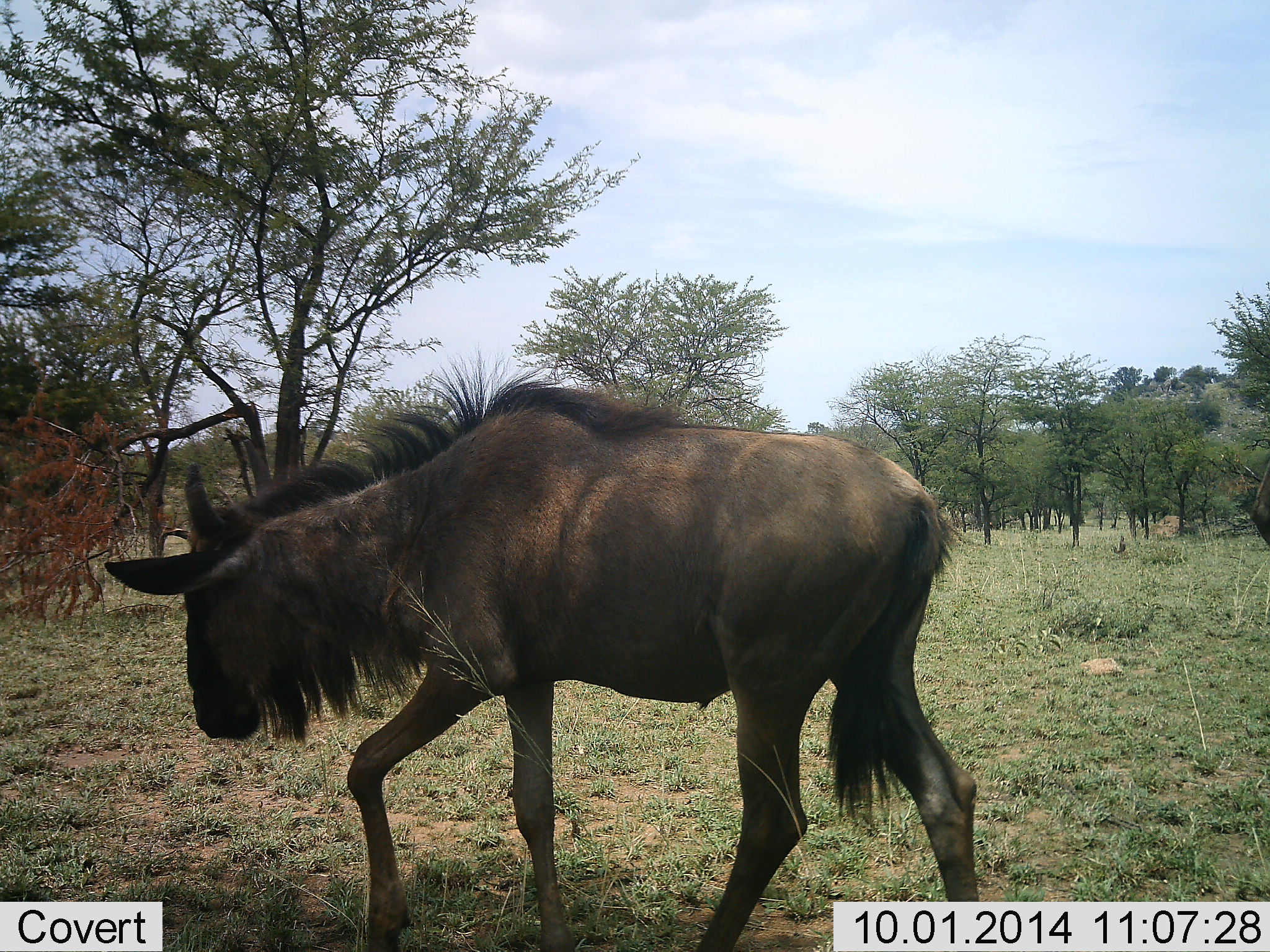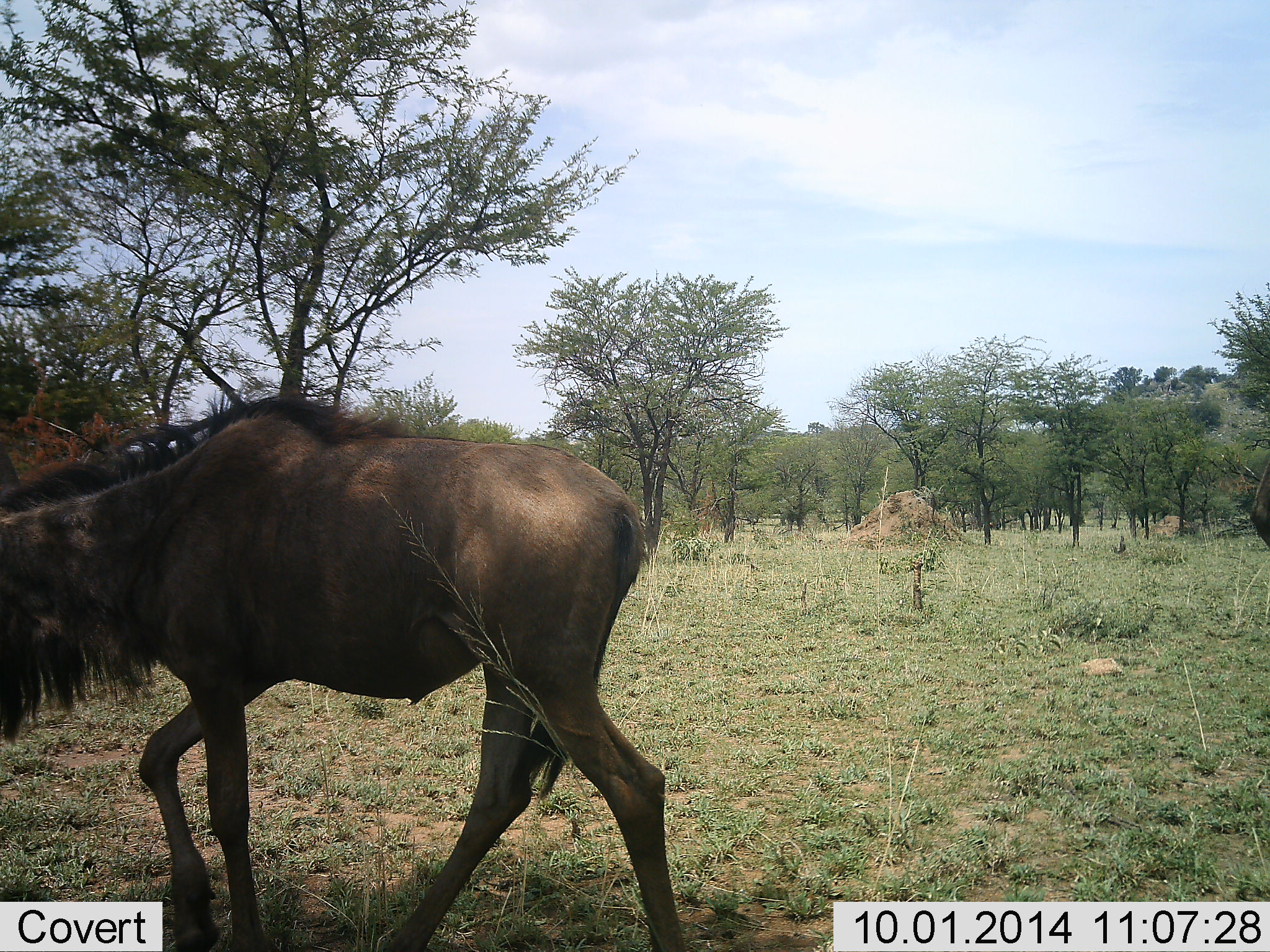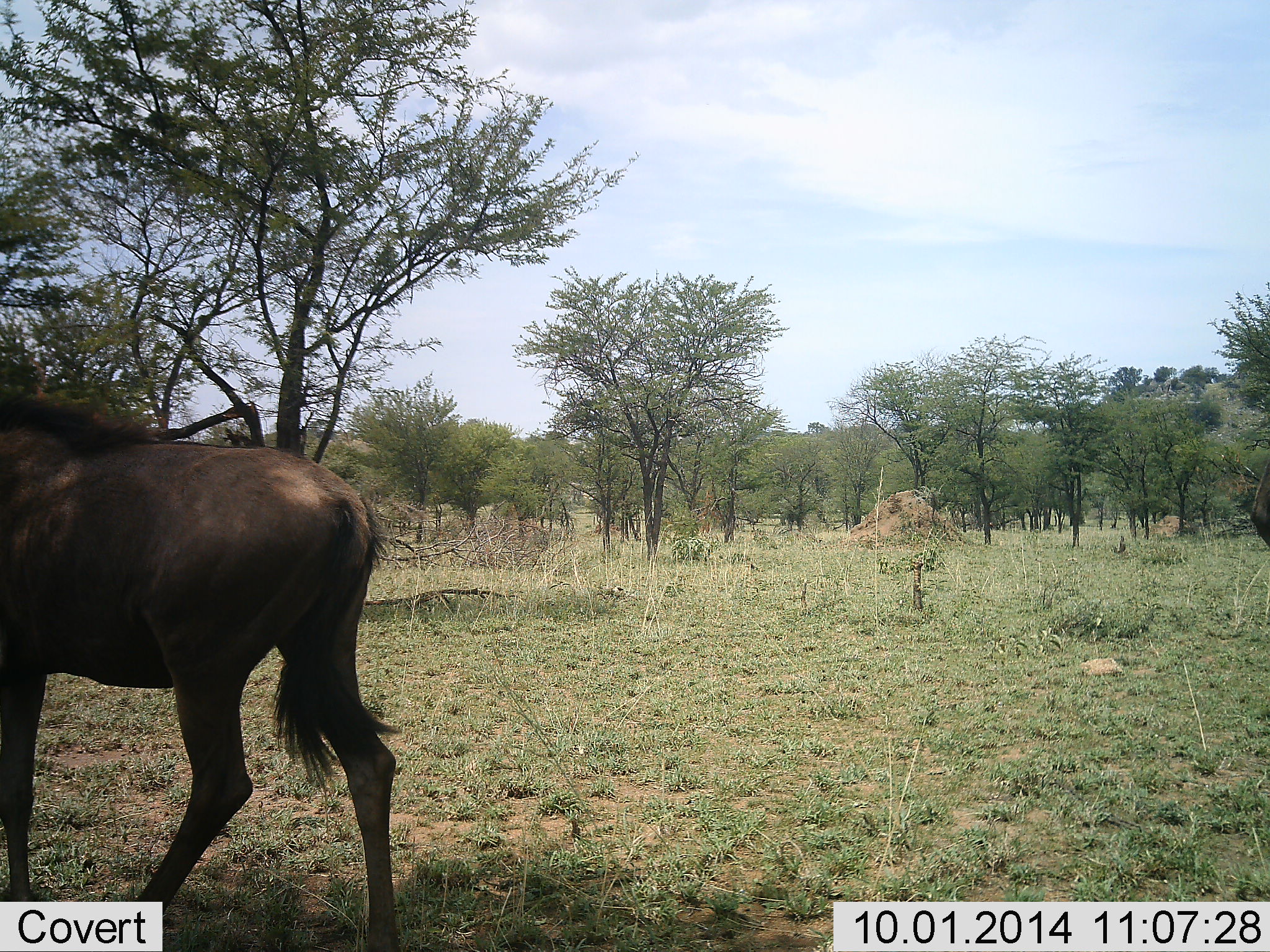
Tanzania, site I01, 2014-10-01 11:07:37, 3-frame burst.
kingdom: Animalia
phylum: Chordata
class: Mammalia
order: Artiodactyla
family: Bovidae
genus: Connochaetes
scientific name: Connochaetes taurinus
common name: blue wildebeest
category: wildebeest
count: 1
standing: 20%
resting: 0%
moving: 100%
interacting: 0%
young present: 0%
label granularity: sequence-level